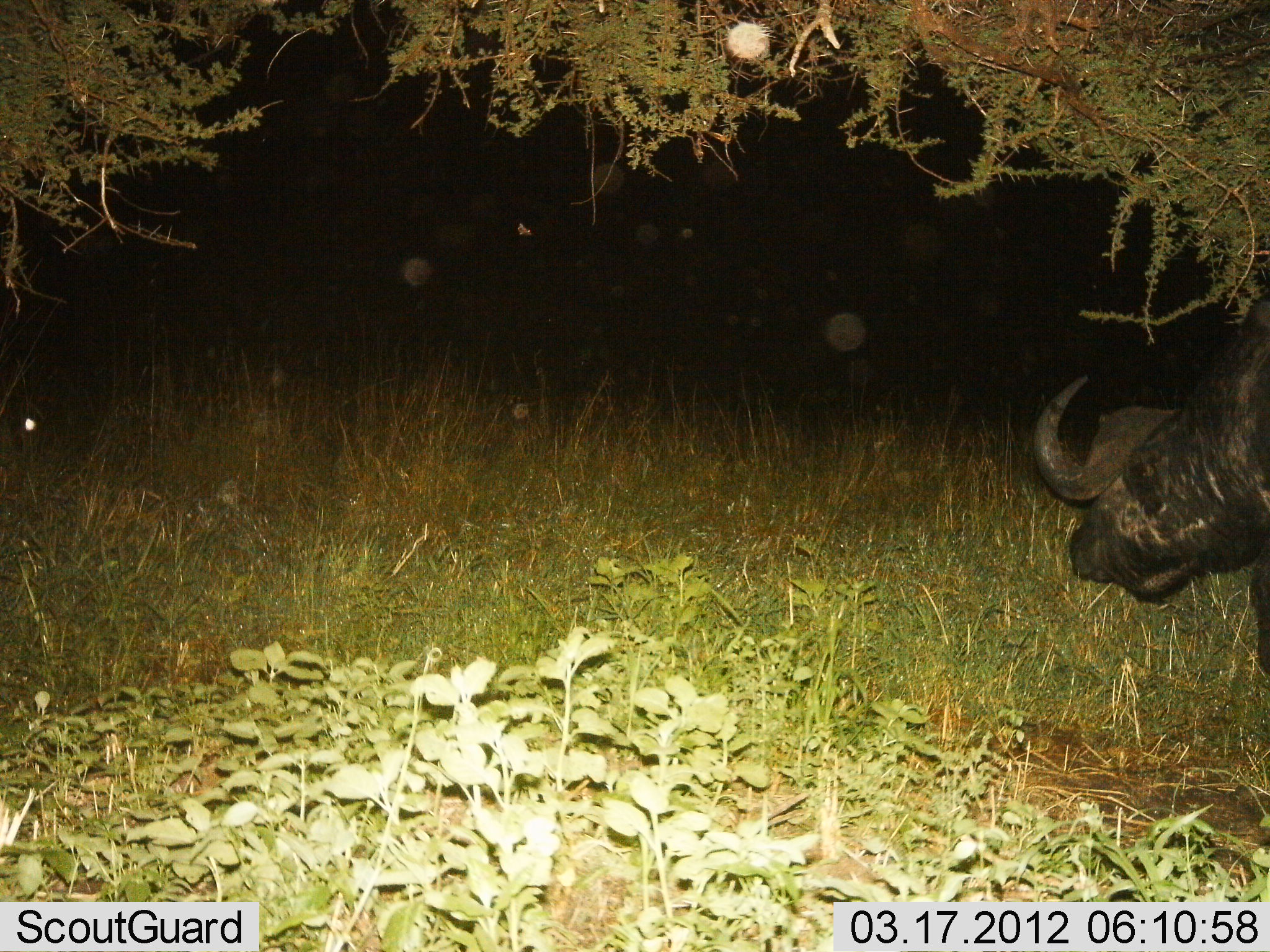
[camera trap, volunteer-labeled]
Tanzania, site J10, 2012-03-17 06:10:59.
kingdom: Animalia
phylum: Chordata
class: Mammalia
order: Artiodactyla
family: Bovidae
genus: Syncerus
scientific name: Syncerus caffer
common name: cape buffalo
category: buffalo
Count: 1.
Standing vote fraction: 62%.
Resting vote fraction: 0%.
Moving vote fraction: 38%.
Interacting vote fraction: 0%.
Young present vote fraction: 0%.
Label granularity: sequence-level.